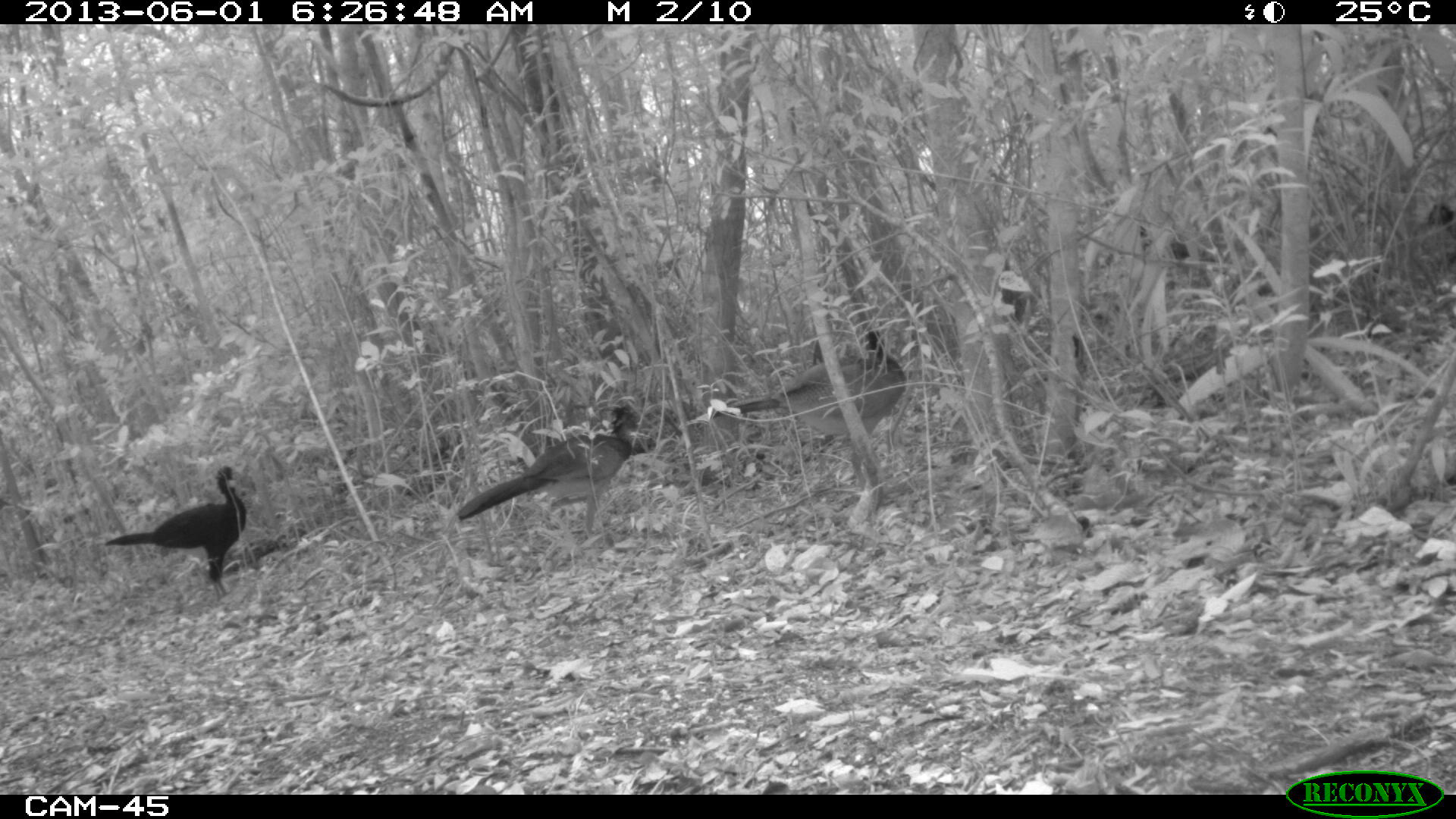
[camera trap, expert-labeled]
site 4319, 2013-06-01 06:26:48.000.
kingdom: Animalia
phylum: Chordata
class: Aves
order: Galliformes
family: Cracidae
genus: Crax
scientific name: Crax rubra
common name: great curassow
Crax rubra (great curassow), count 4.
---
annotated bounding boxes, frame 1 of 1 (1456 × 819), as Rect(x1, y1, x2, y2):
crax rubra: Rect(713, 330, 905, 486); Rect(457, 406, 649, 533); Rect(104, 465, 246, 599); Rect(997, 256, 1030, 328)